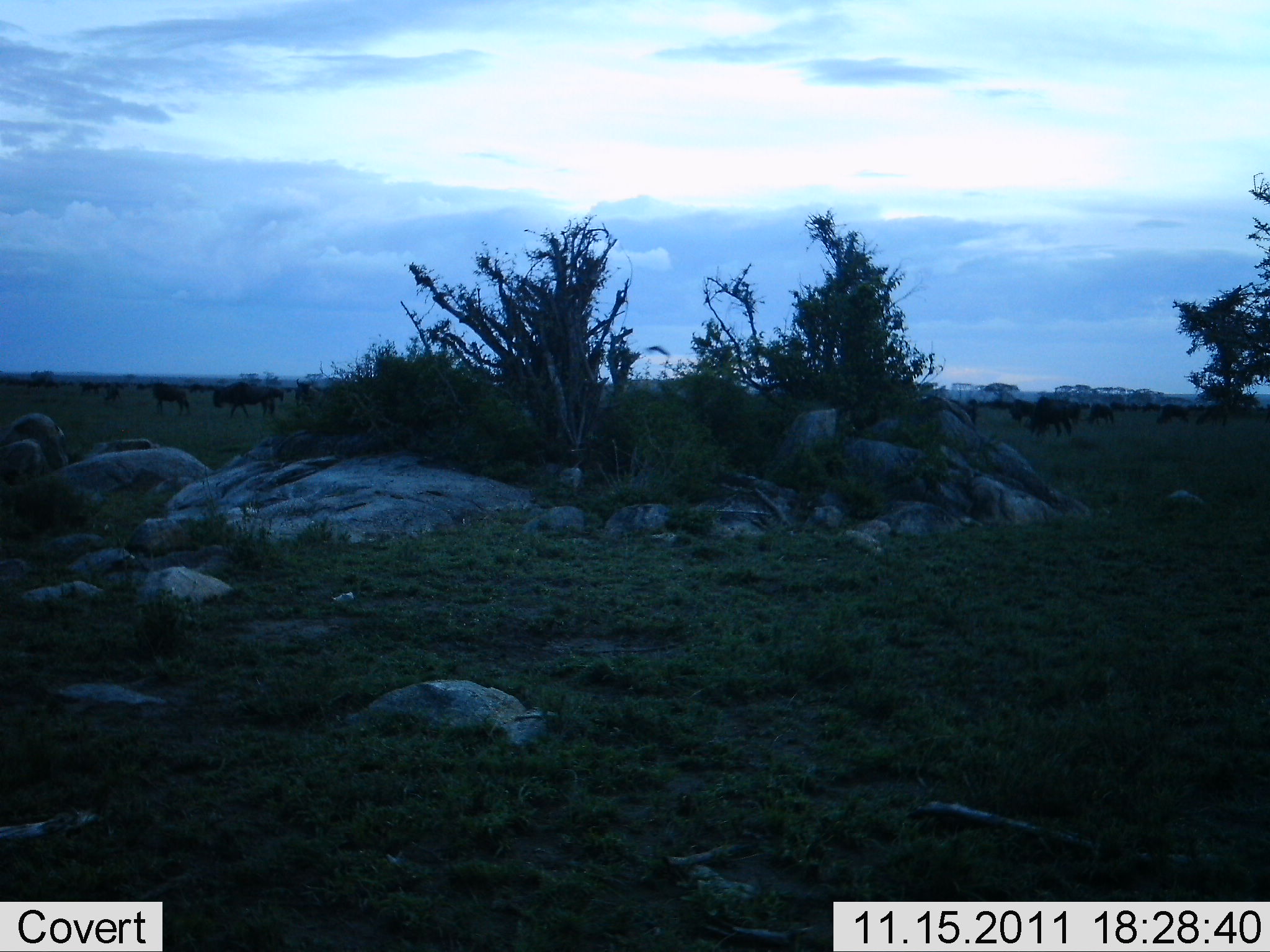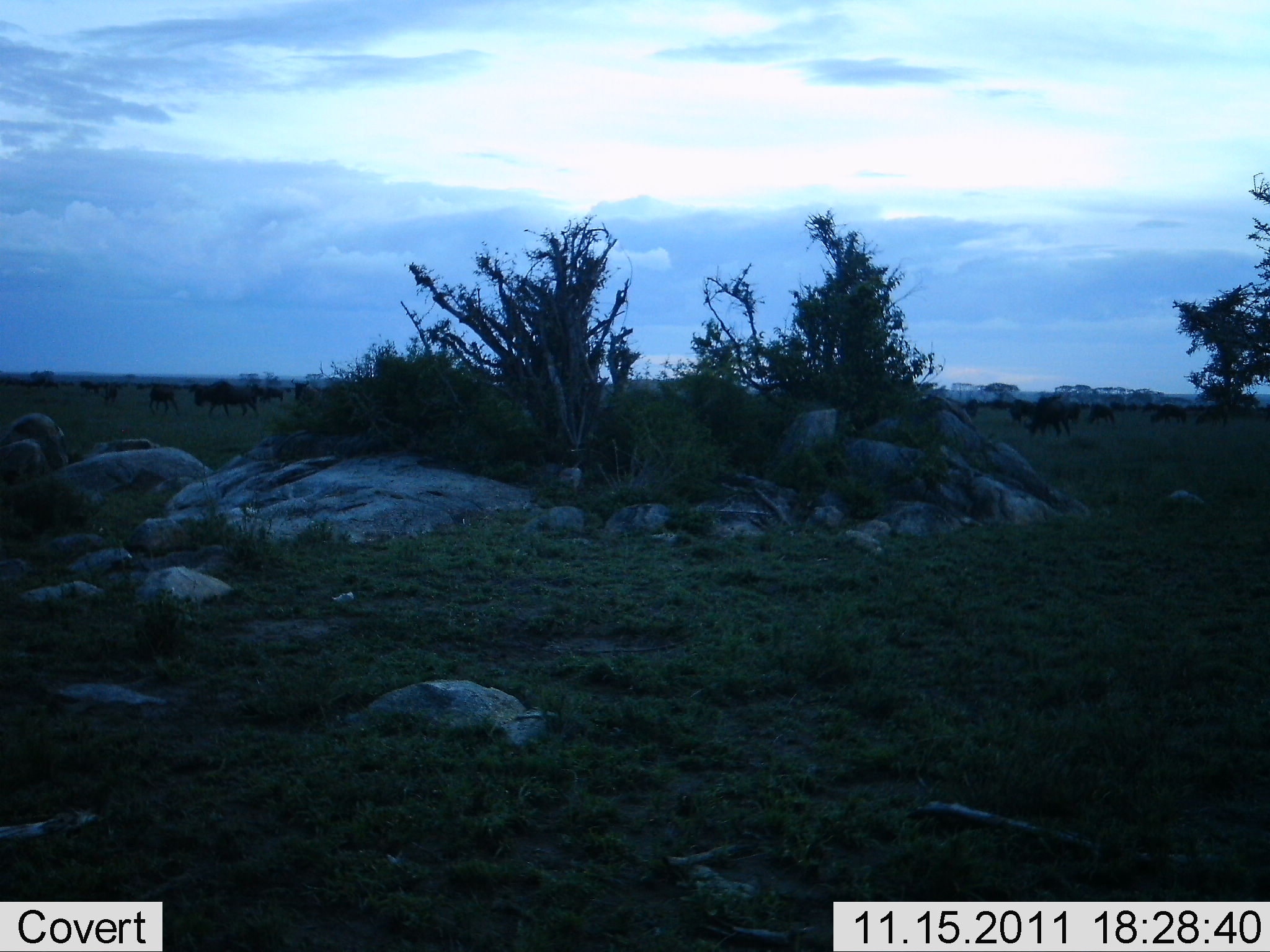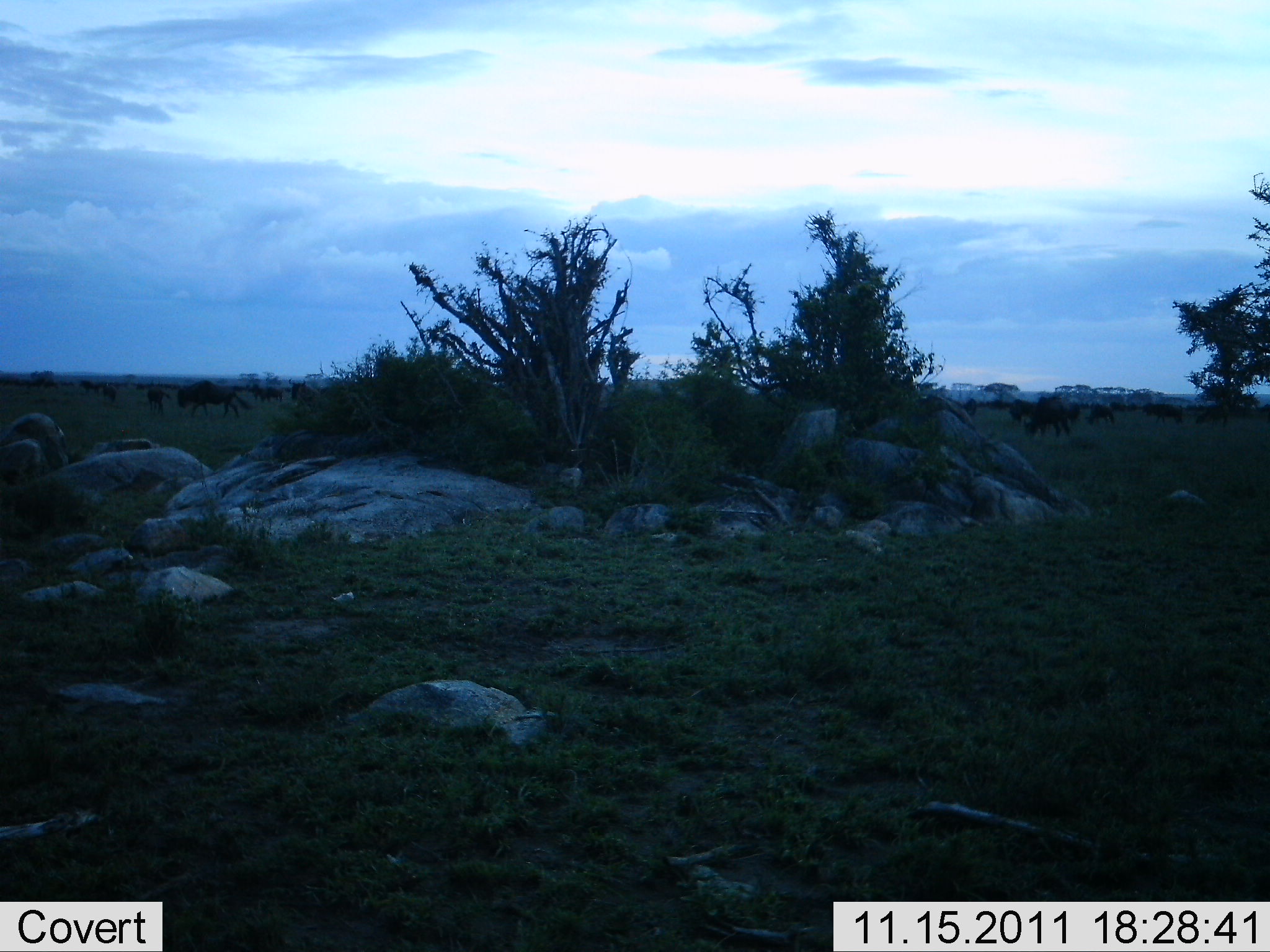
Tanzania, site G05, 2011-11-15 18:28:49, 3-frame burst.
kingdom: Animalia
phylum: Chordata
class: Mammalia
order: Artiodactyla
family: Bovidae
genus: Connochaetes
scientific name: Connochaetes taurinus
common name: blue wildebeest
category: wildebeest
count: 11-50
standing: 27%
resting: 0%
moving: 82%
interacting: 9%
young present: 0%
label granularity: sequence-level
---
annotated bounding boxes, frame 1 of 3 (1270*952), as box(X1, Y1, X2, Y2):
animal: box(212, 382, 284, 416); box(1025, 397, 1080, 436); box(136, 379, 192, 417)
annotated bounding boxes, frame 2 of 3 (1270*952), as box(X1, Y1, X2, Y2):
animal: box(194, 380, 258, 418); box(1024, 396, 1079, 438); box(148, 385, 179, 417)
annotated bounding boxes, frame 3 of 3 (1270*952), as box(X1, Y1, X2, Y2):
animal: box(176, 381, 252, 418); box(1011, 398, 1072, 438)